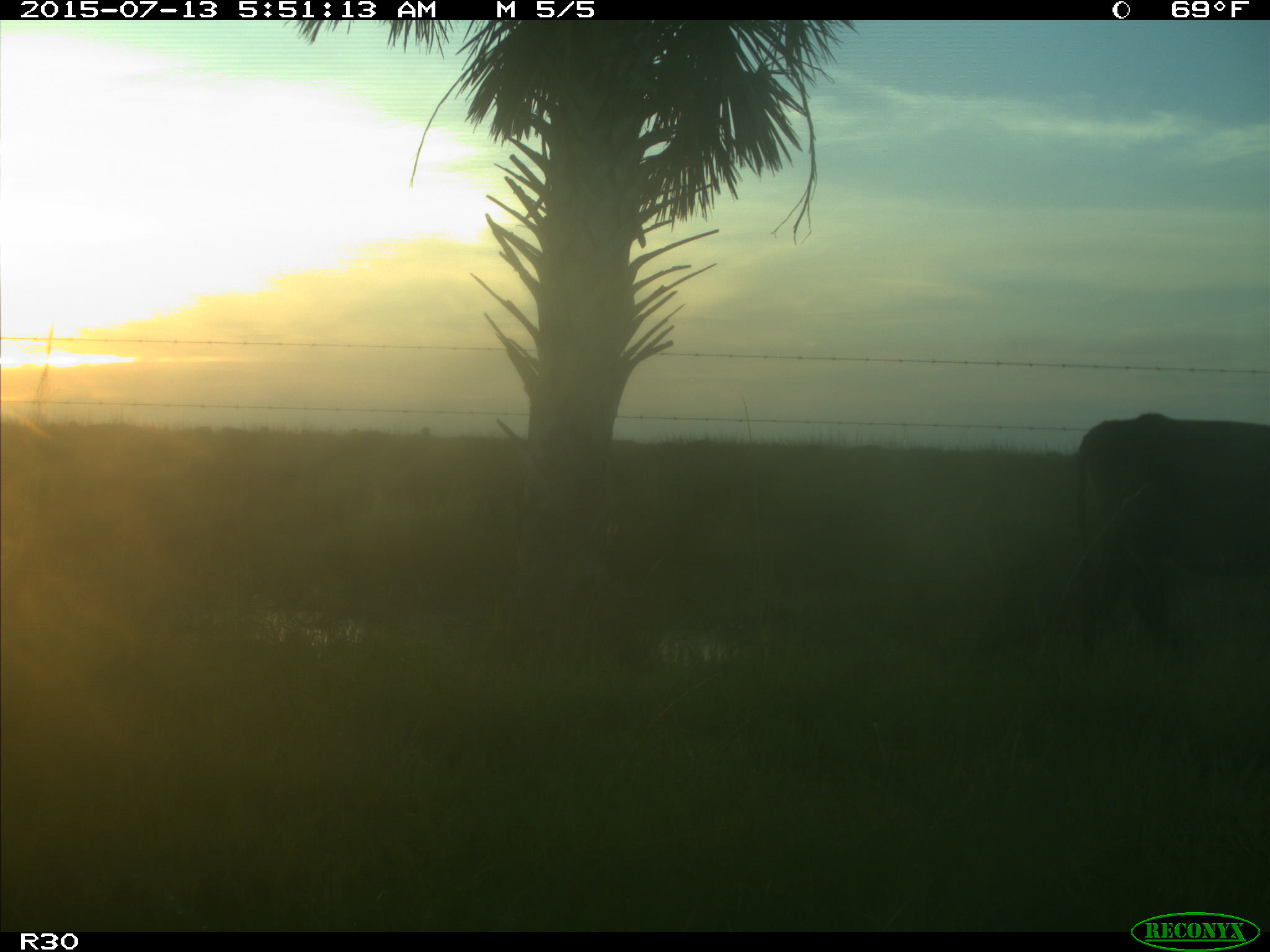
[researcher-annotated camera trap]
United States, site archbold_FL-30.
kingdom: Animalia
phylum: Chordata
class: Mammalia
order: Artiodactyla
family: Bovidae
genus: Bos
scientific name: Bos taurus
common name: domestic cow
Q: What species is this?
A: Bos taurus (domestic cow).